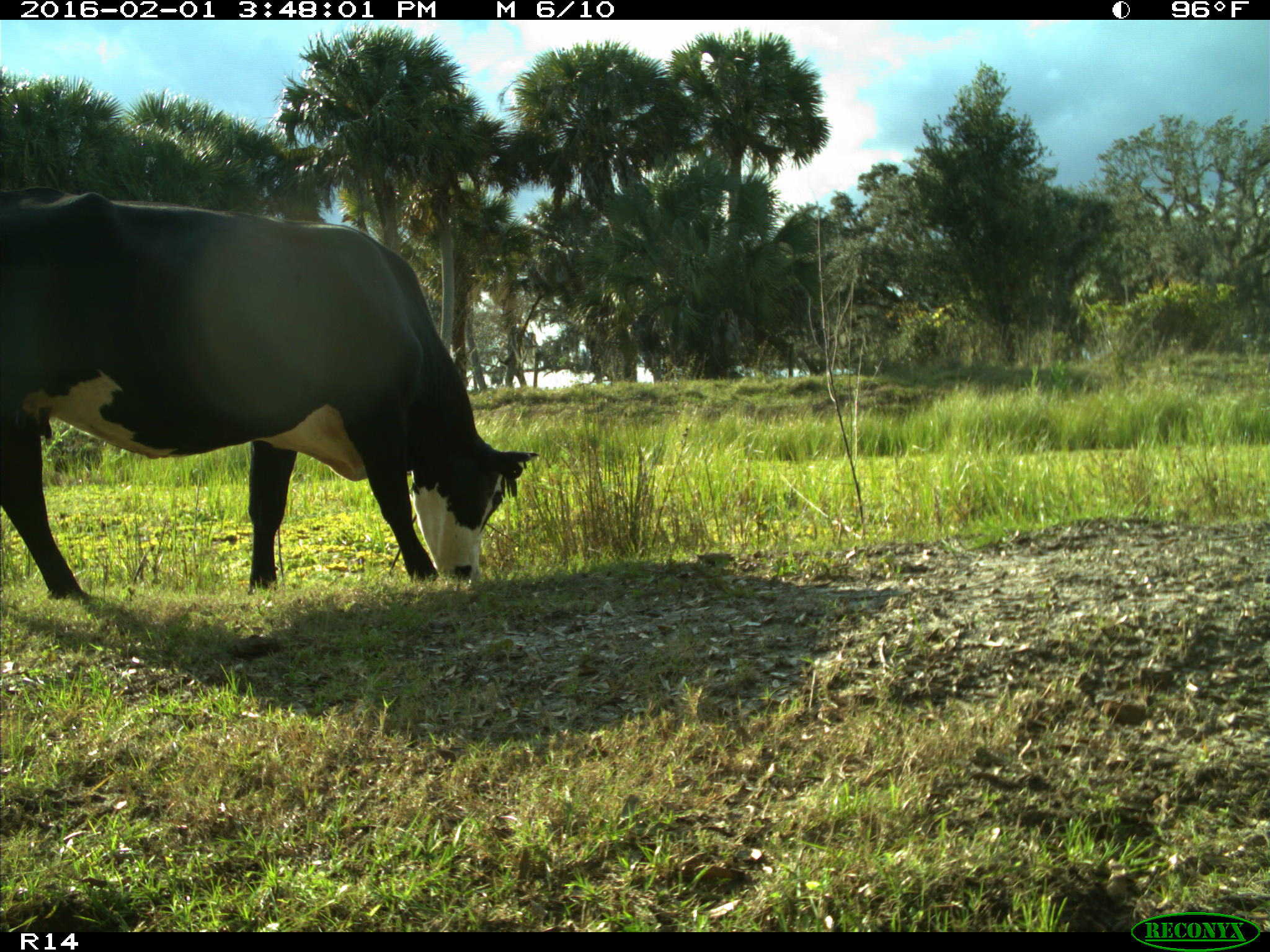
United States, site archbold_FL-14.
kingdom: Animalia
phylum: Chordata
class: Mammalia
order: Artiodactyla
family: Bovidae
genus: Bos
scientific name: Bos taurus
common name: domestic cow